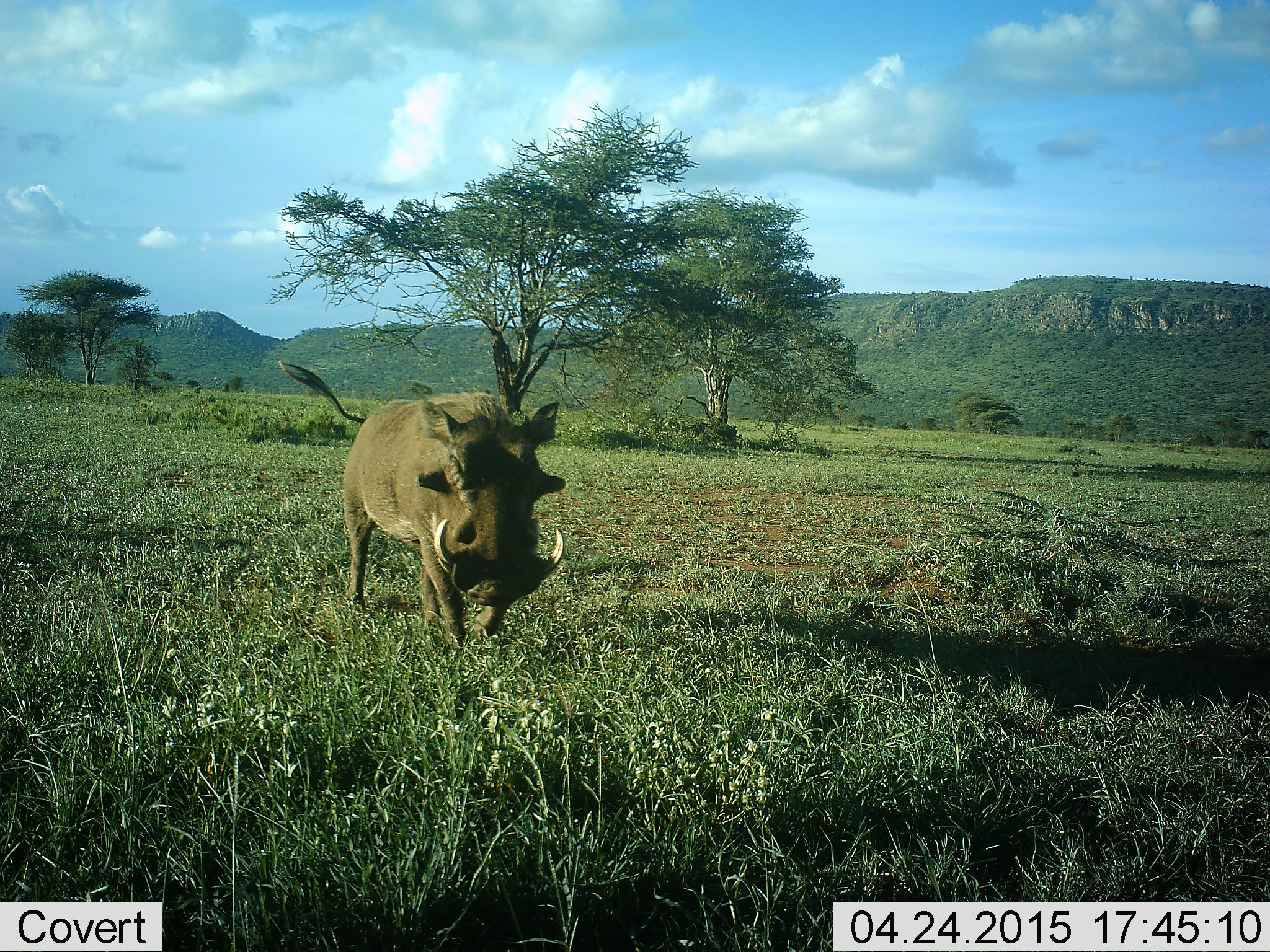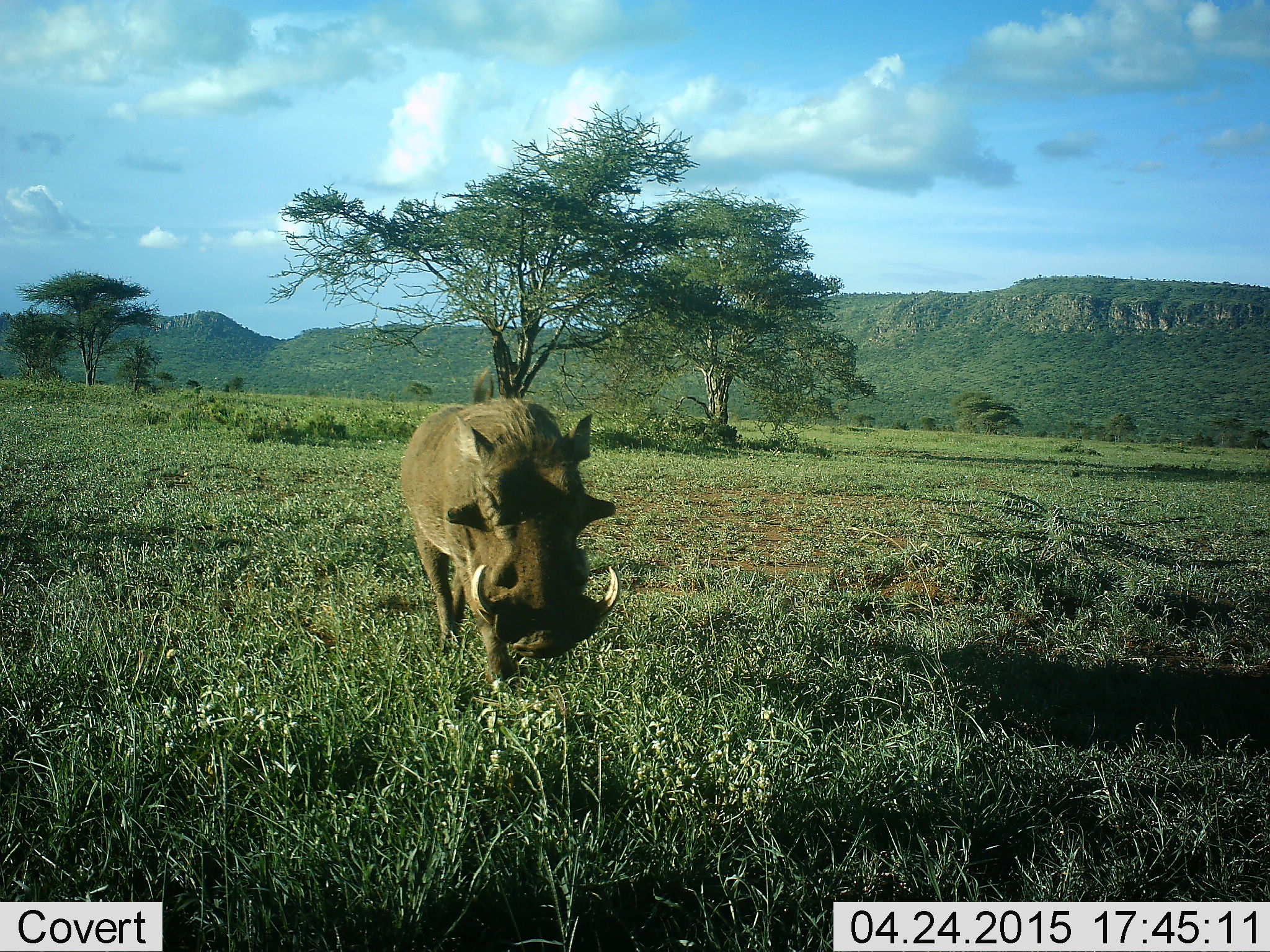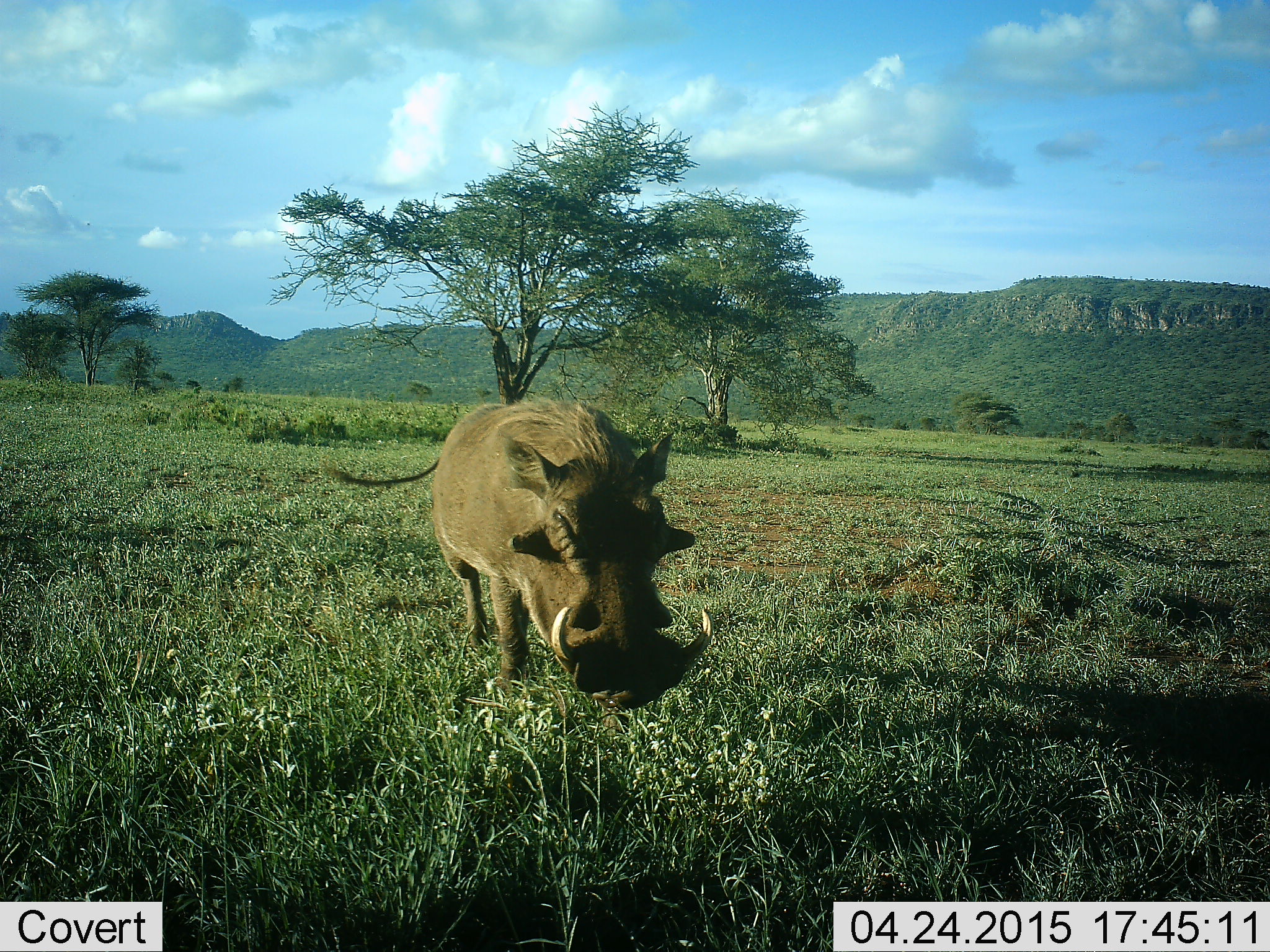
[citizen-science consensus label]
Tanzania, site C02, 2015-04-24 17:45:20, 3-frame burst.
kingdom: Animalia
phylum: Chordata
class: Mammalia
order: Artiodactyla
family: Suidae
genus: Phacochoerus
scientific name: Phacochoerus africanus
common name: warthog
Warthog (Phacochoerus africanus), count 1. Behavior (volunteer vote fractions): standing 10%, resting 0%, moving 90%, interacting 0%. Young present (vote fraction): 0%. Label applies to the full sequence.